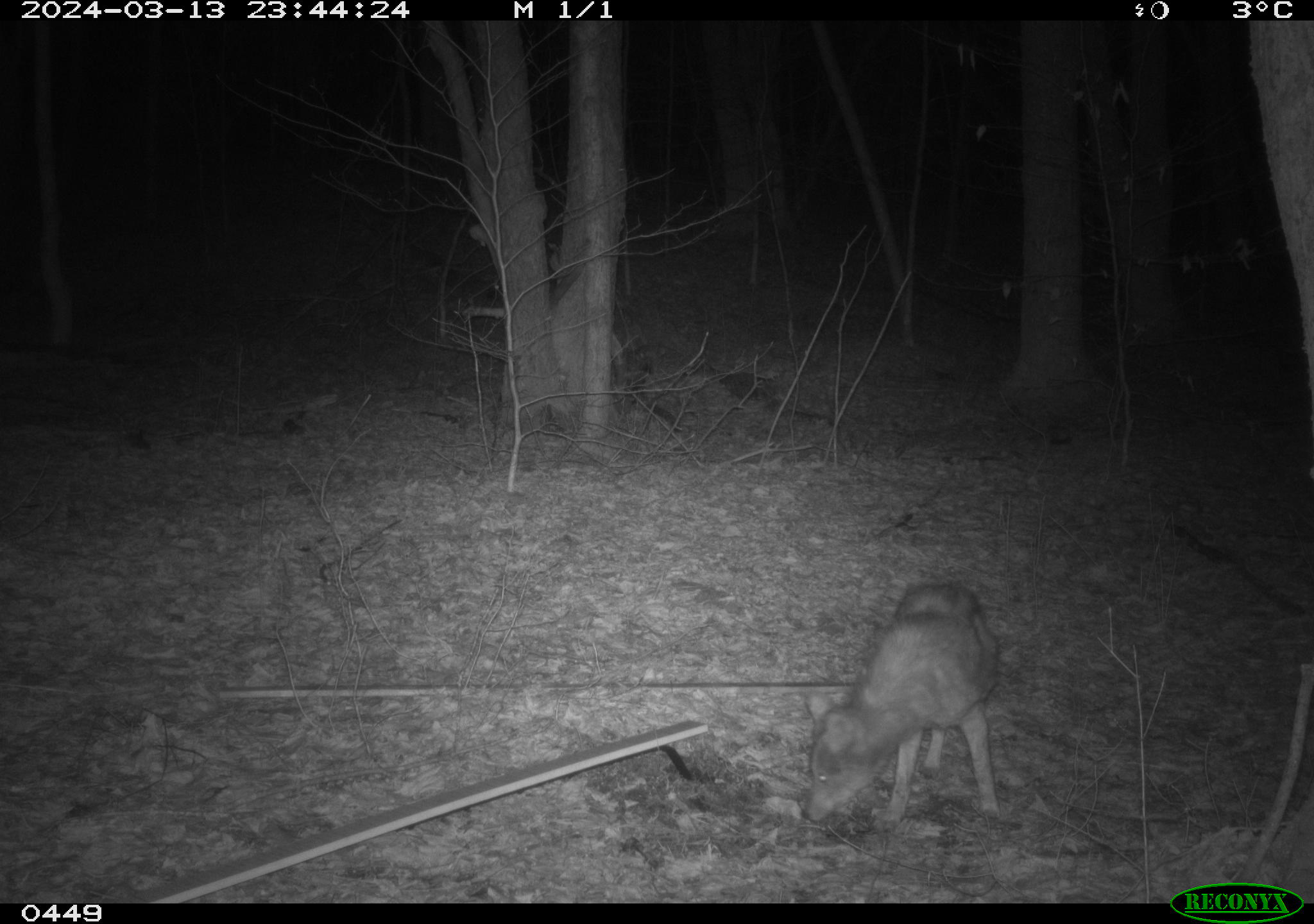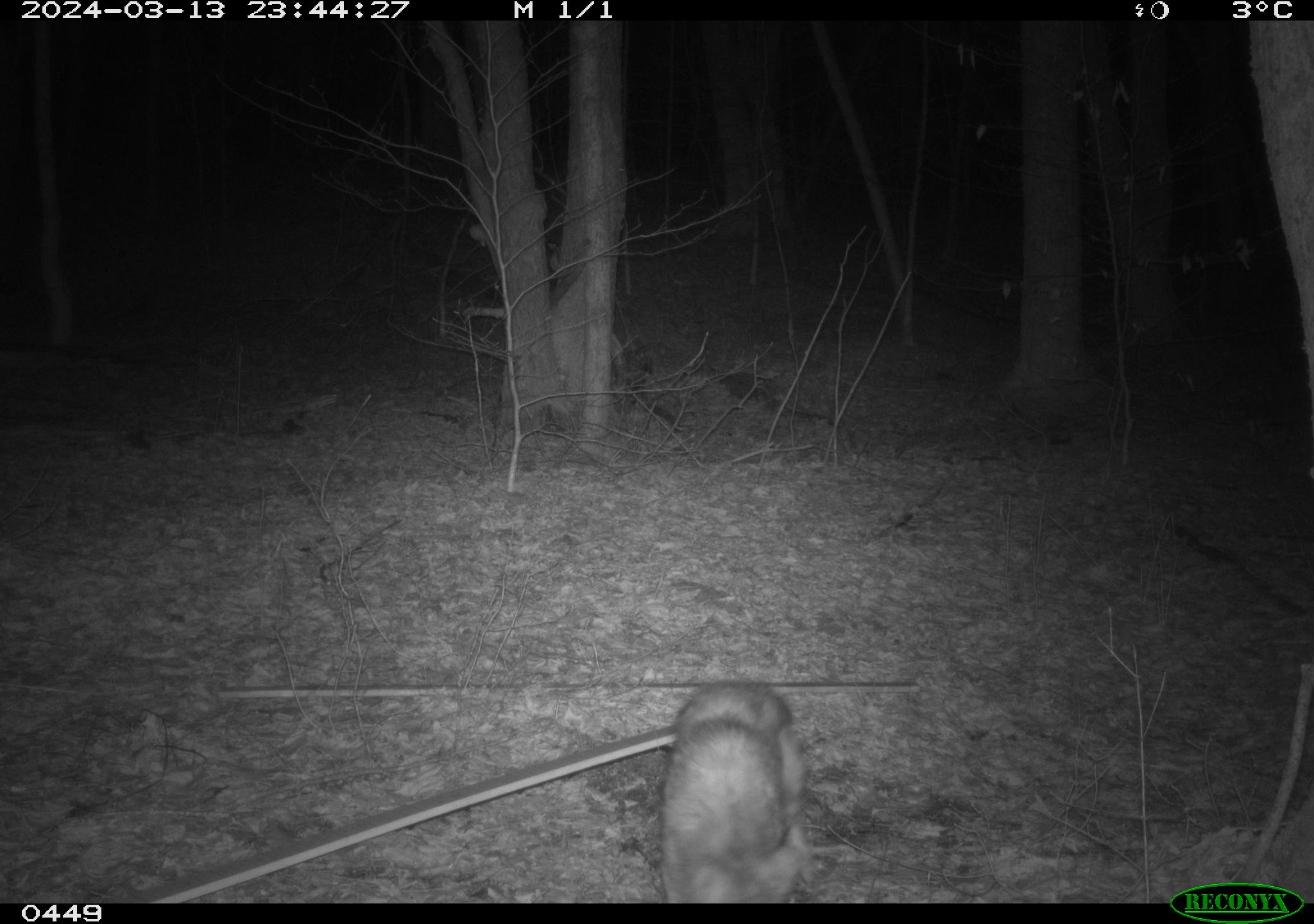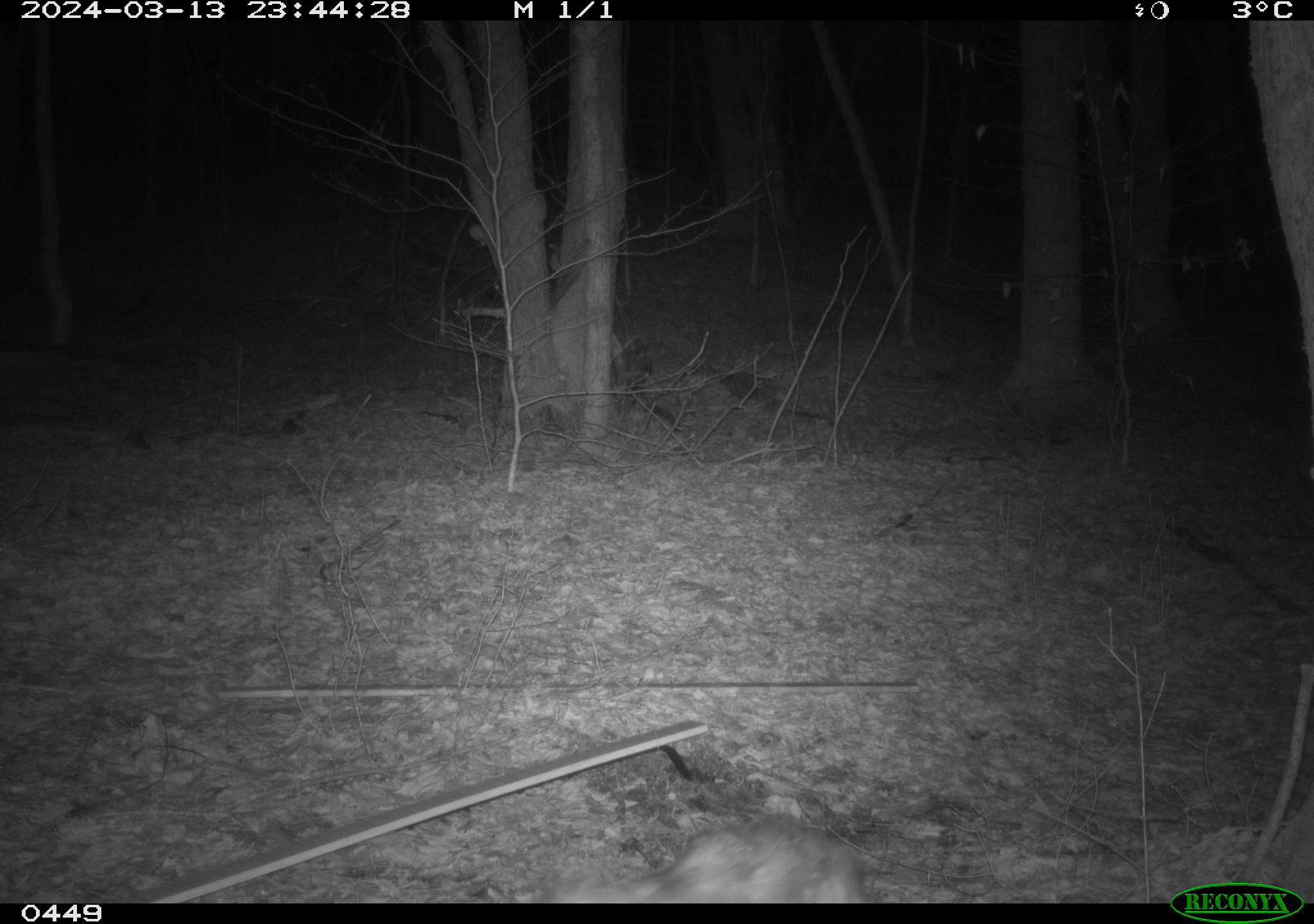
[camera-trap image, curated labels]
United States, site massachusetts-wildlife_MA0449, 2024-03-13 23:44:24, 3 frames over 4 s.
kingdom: Animalia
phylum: Chordata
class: Mammalia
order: Carnivora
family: Canidae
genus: Canis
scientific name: Canis latrans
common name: coyote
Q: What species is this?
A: Coyote (Canis latrans).